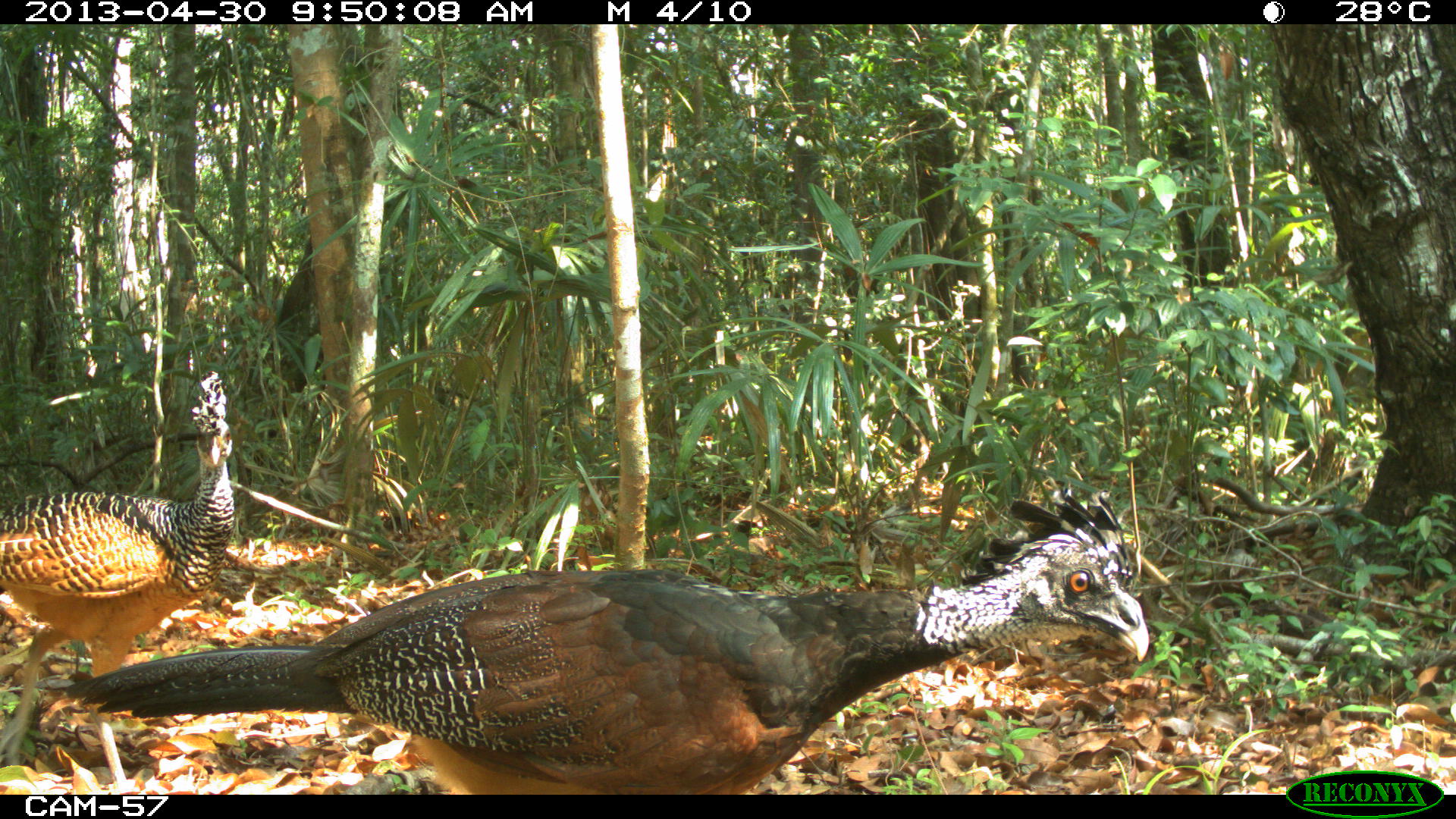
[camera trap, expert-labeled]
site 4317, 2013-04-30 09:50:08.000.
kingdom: Animalia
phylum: Chordata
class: Aves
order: Galliformes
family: Cracidae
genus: Crax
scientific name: Crax rubra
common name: great curassow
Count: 2.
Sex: female.